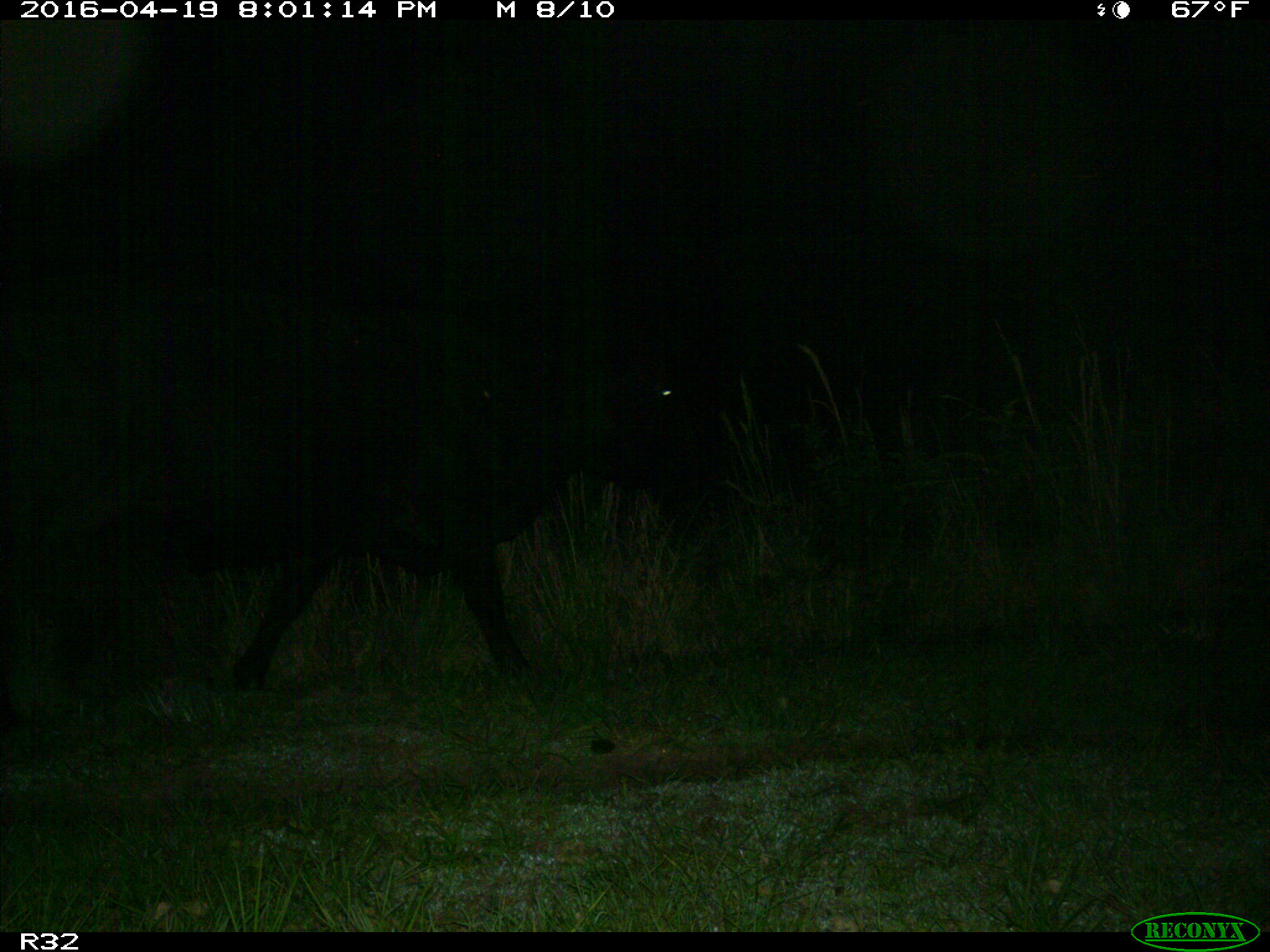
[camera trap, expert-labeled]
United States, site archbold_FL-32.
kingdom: Animalia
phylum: Chordata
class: Mammalia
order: Artiodactyla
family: Bovidae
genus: Bos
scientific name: Bos taurus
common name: domestic cow